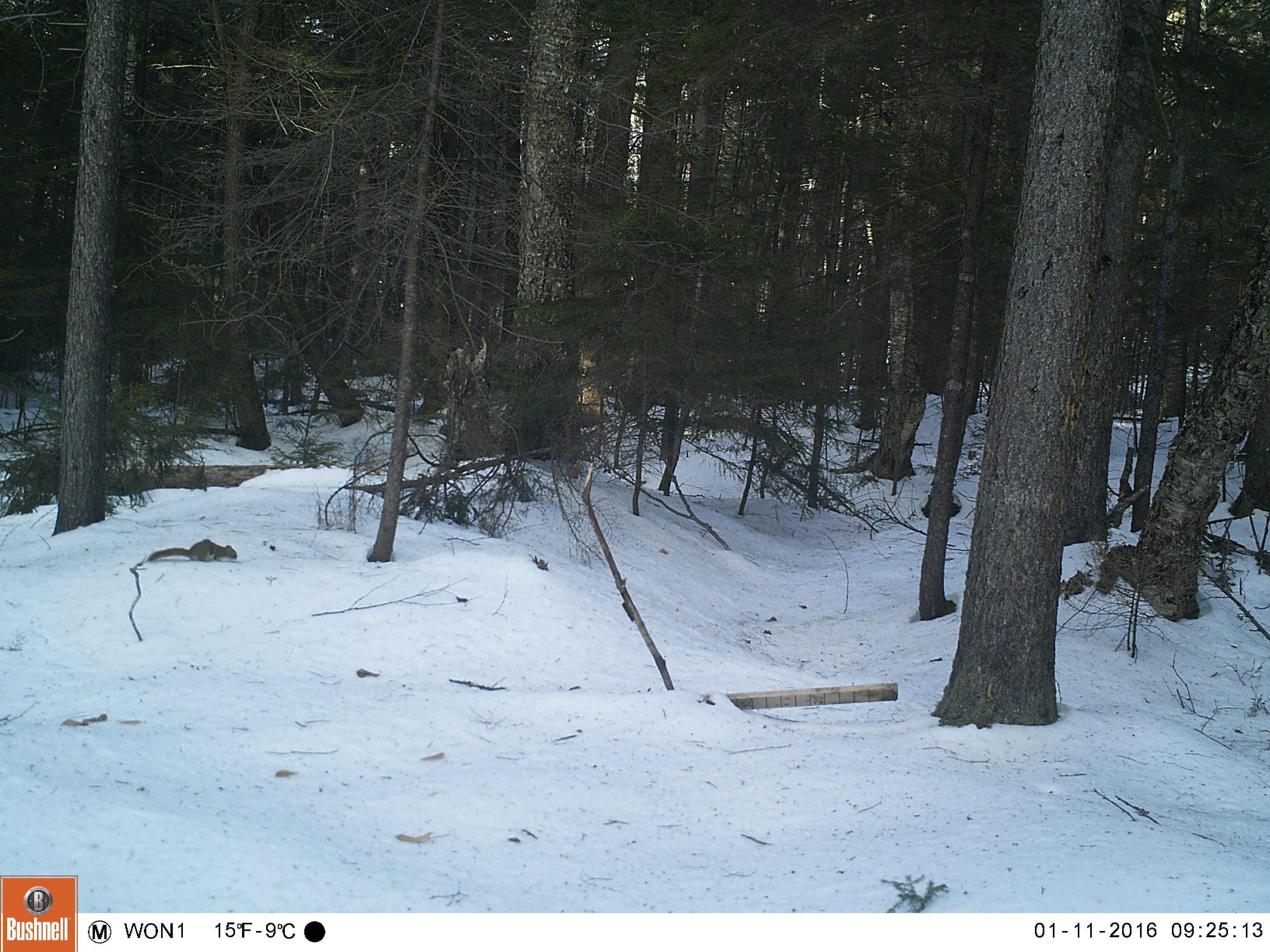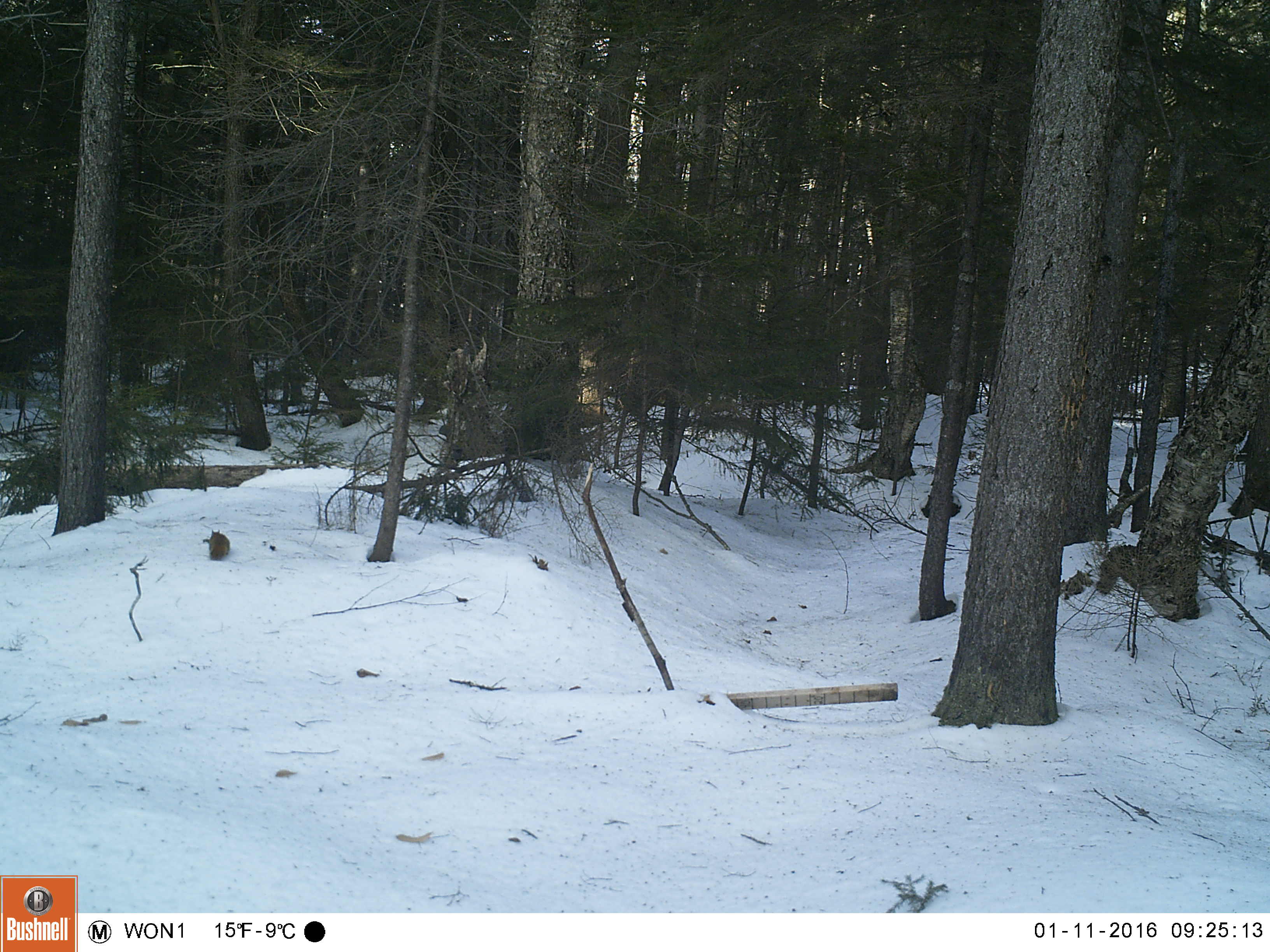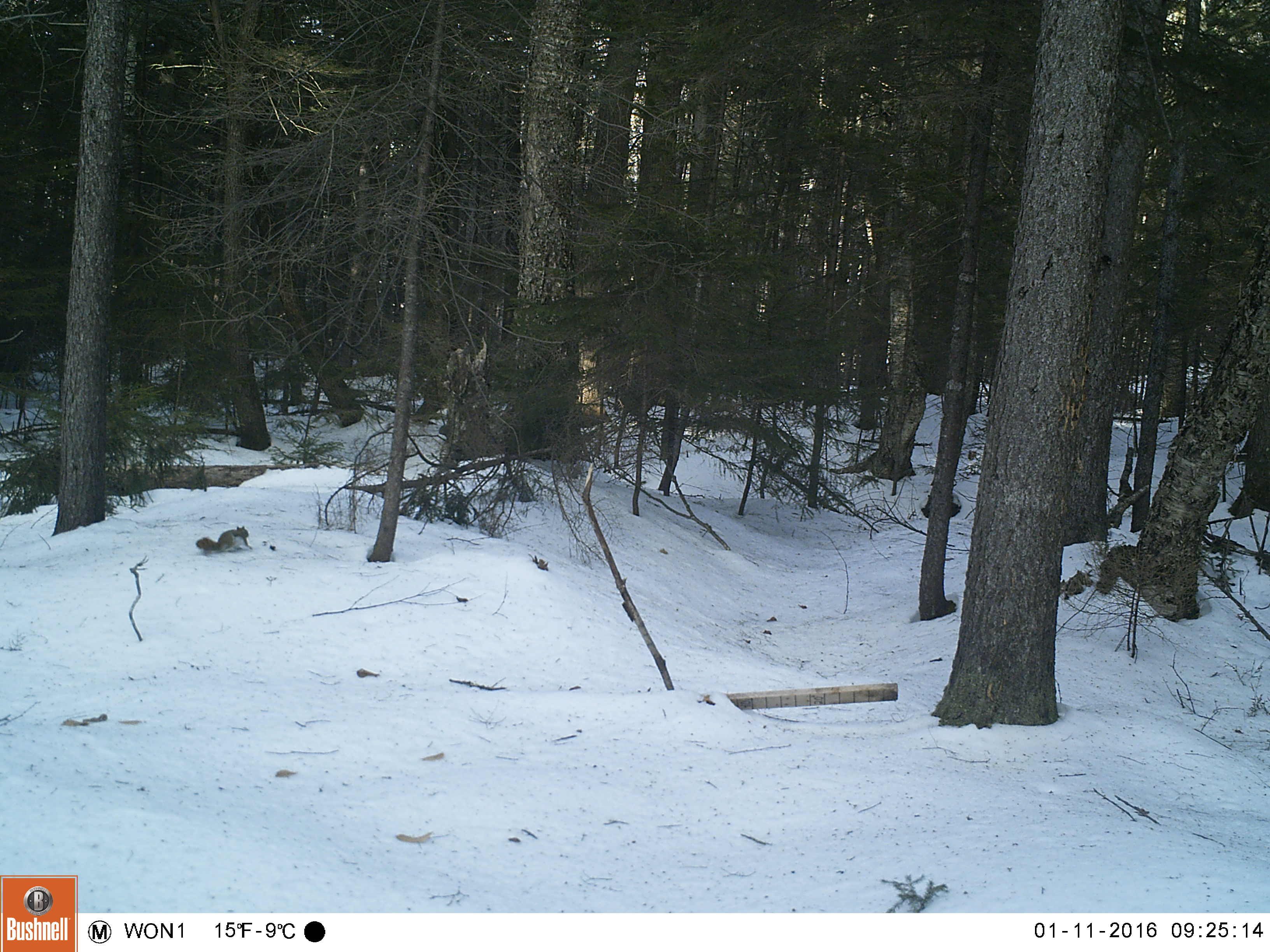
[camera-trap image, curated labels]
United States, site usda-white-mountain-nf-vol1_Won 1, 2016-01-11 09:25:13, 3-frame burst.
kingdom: Animalia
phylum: Chordata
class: Mammalia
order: Rodentia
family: Sciuridae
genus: Tamiasciurus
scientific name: Tamiasciurus hudsonicus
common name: red squirrel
Red squirrel (Tamiasciurus hudsonicus).